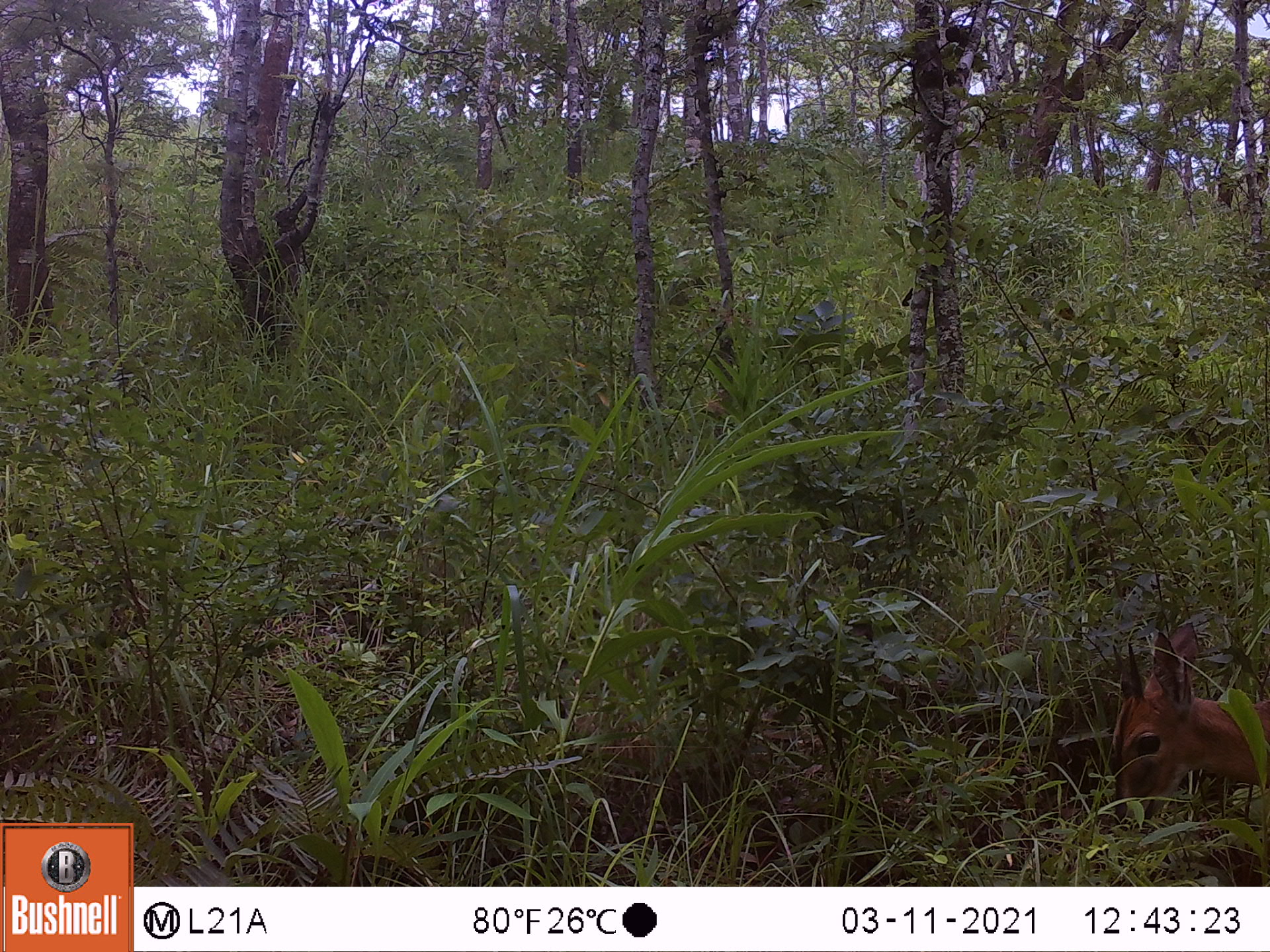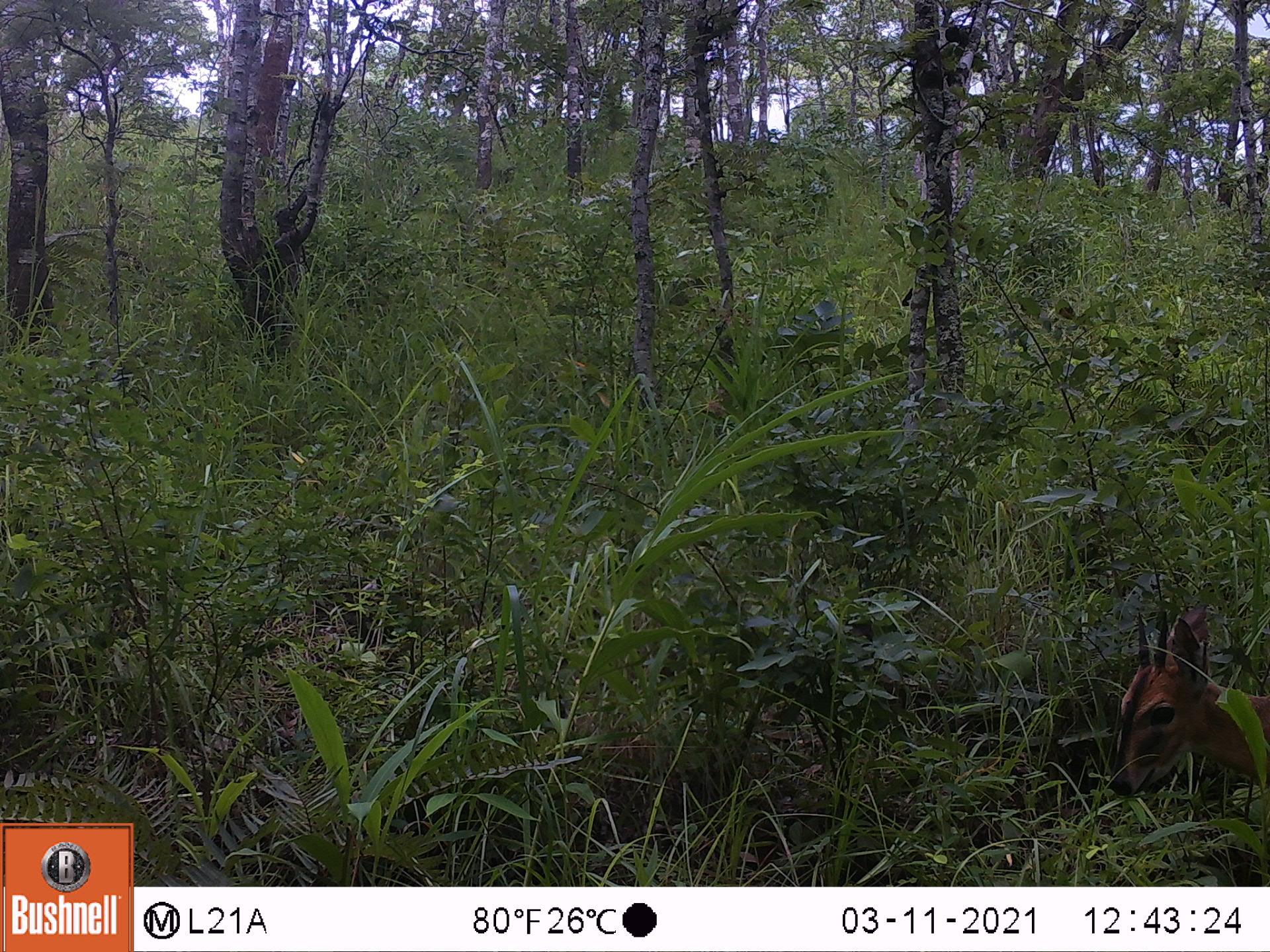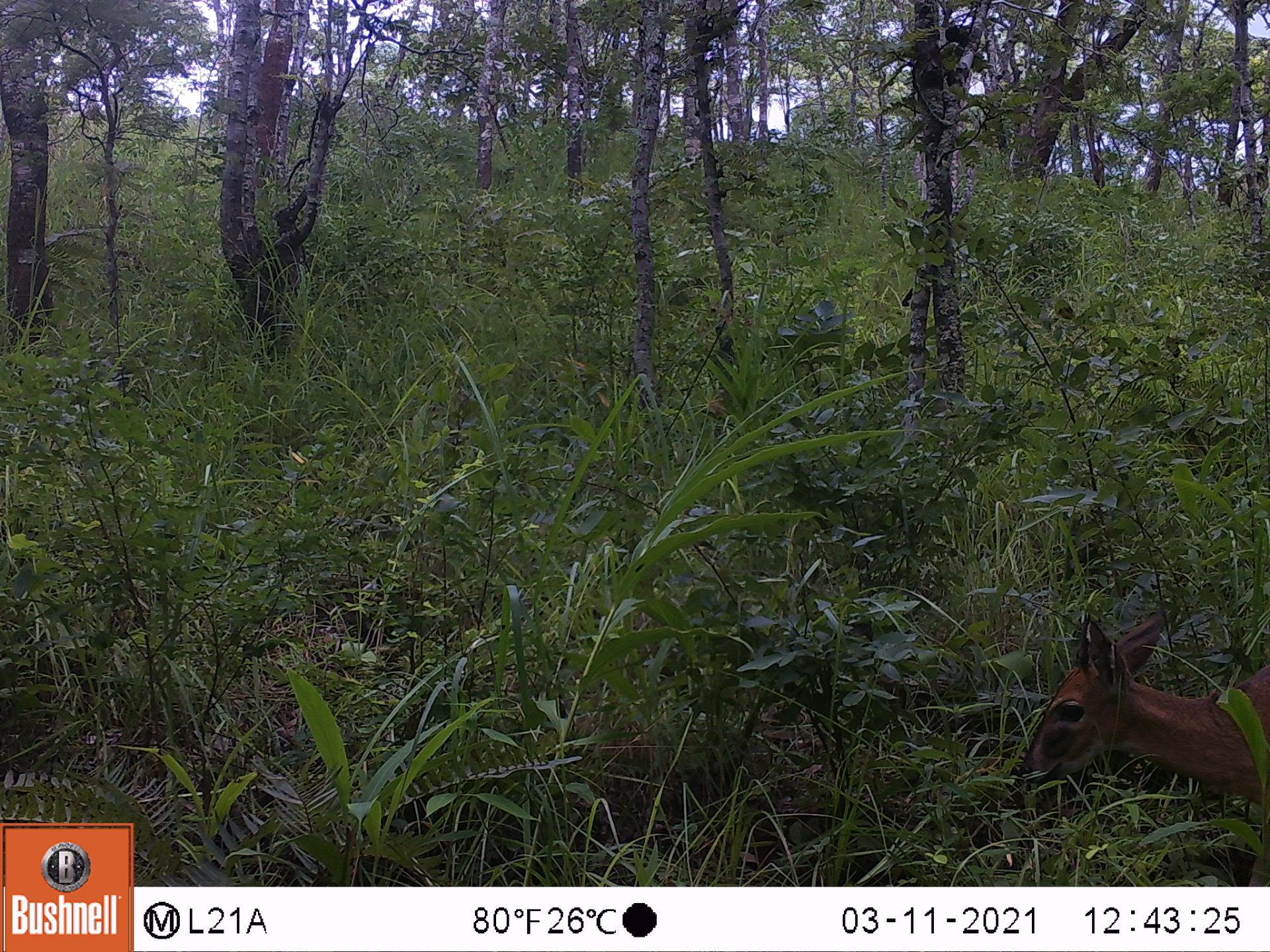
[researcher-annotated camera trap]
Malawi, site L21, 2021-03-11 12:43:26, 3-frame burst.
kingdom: Animalia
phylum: Chordata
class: Mammalia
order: Artiodactyla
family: Bovidae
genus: Sylvicapra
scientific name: Sylvicapra grimmia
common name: common duiker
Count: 1.